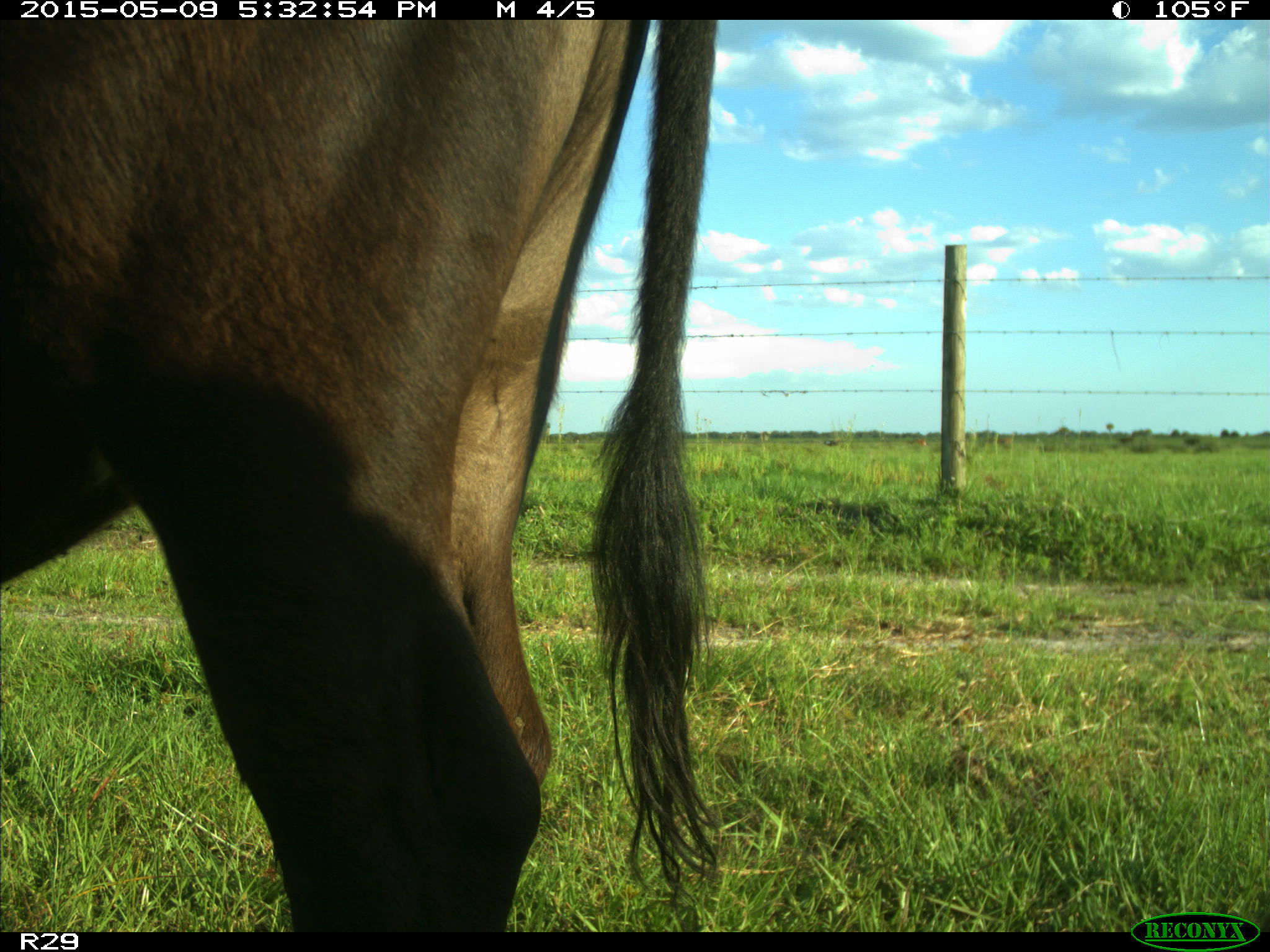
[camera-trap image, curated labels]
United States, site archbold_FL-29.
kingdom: Animalia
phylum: Chordata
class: Mammalia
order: Artiodactyla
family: Bovidae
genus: Bos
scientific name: Bos taurus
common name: domestic cow